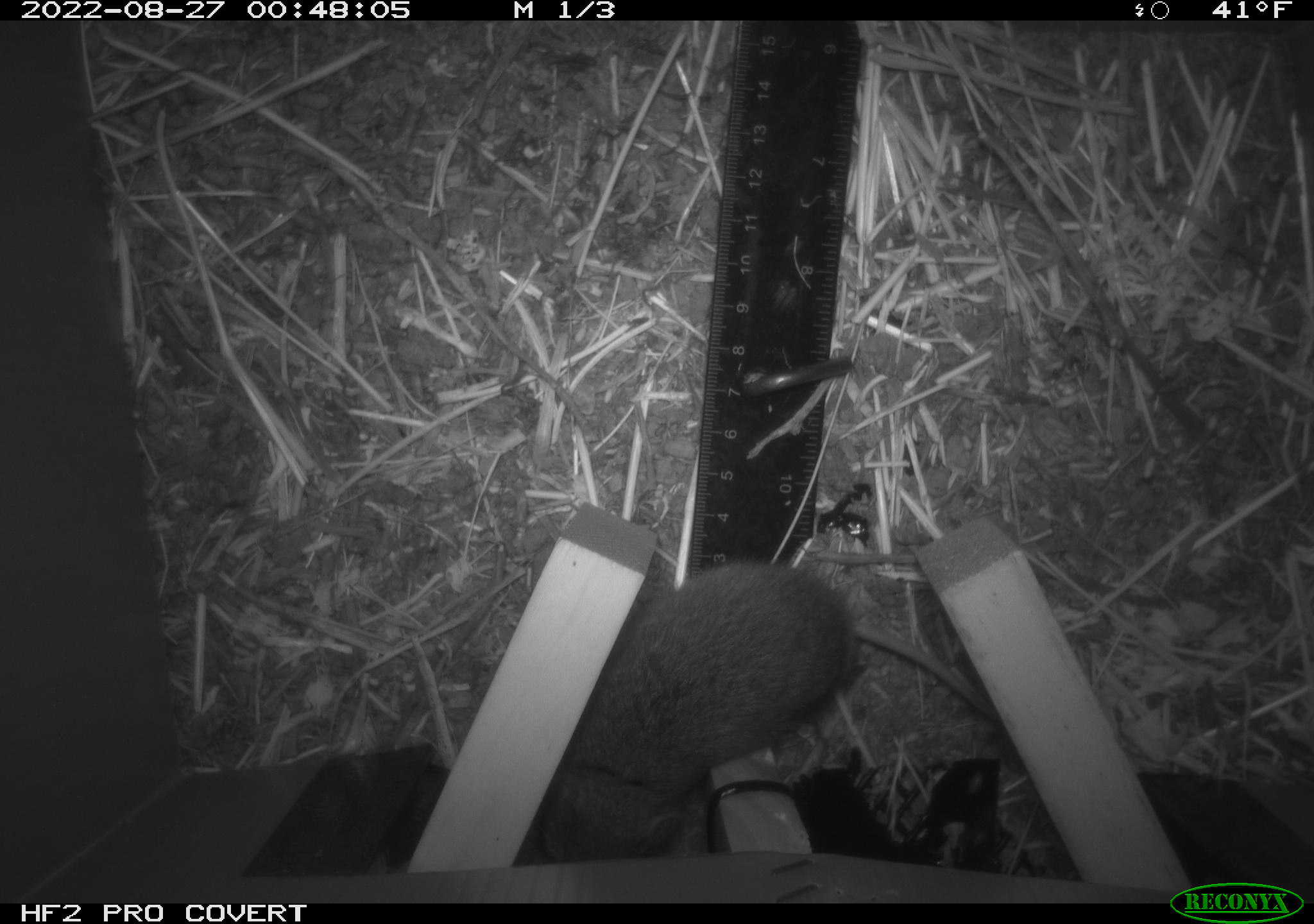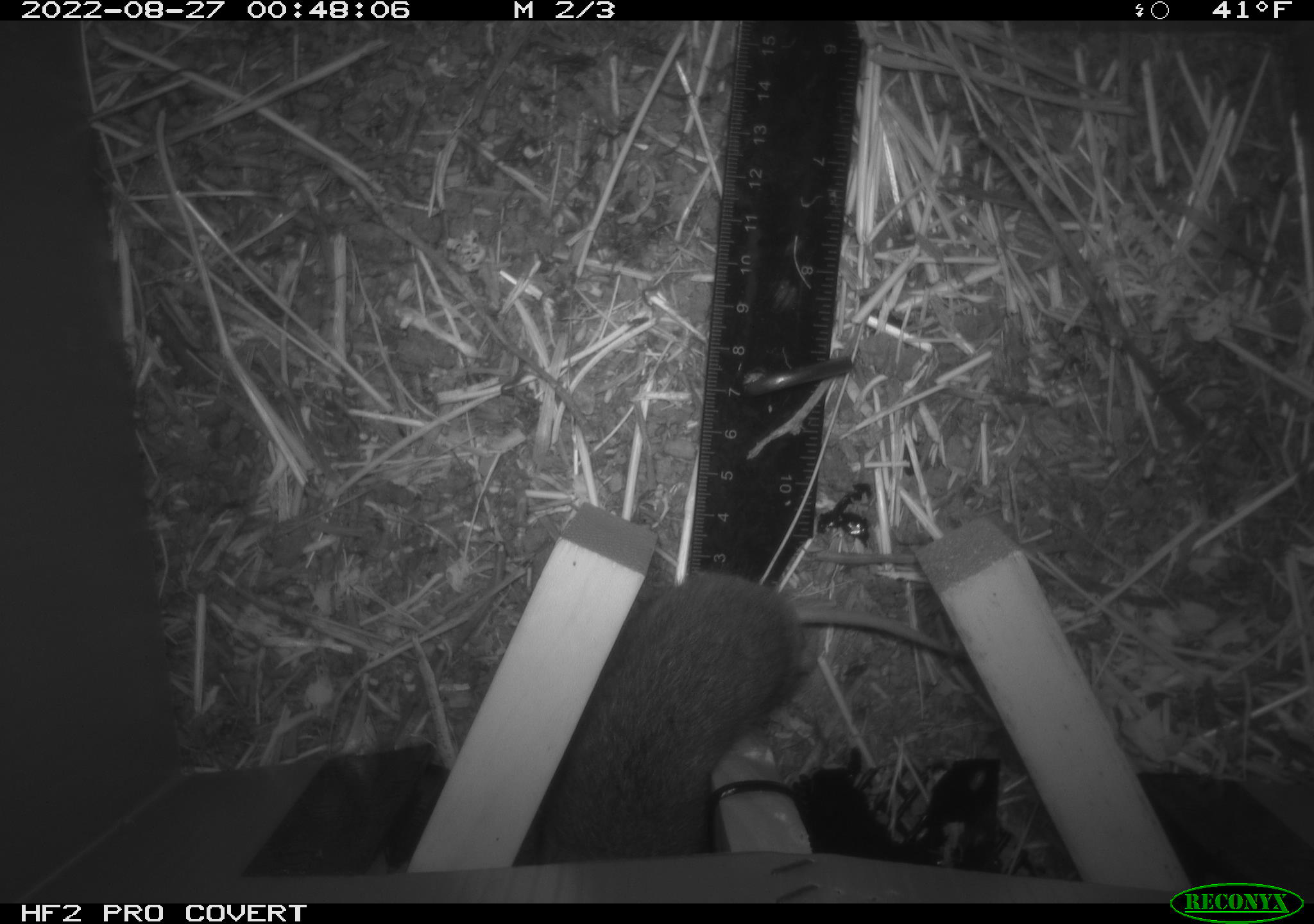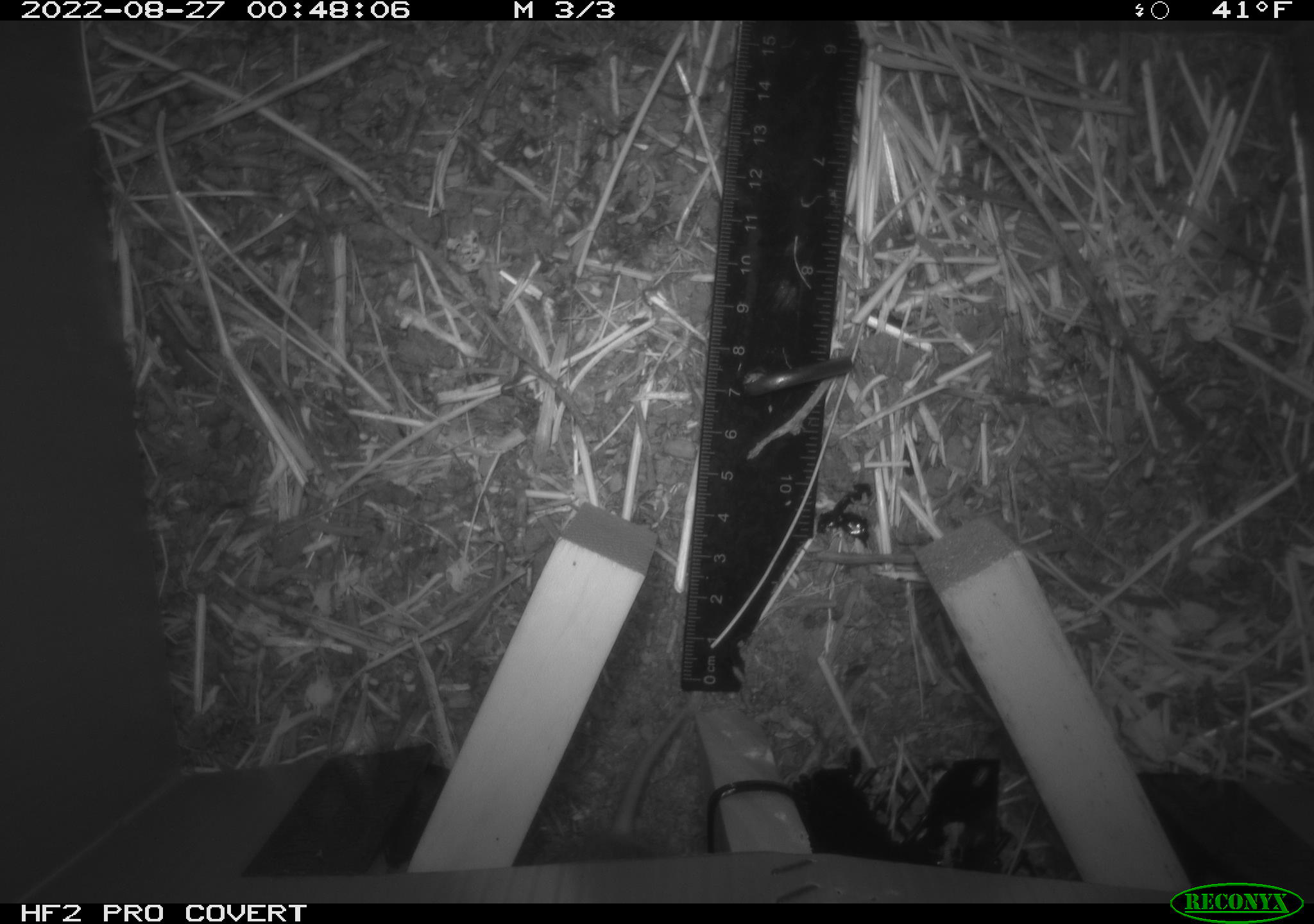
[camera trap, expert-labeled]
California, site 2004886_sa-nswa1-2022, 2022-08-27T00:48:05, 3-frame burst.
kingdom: Animalia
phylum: Chordata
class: Mammalia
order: Rodentia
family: Cricetidae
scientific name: Cricetidae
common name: hamsters, voles, lemmings, and allies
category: cricetidae family